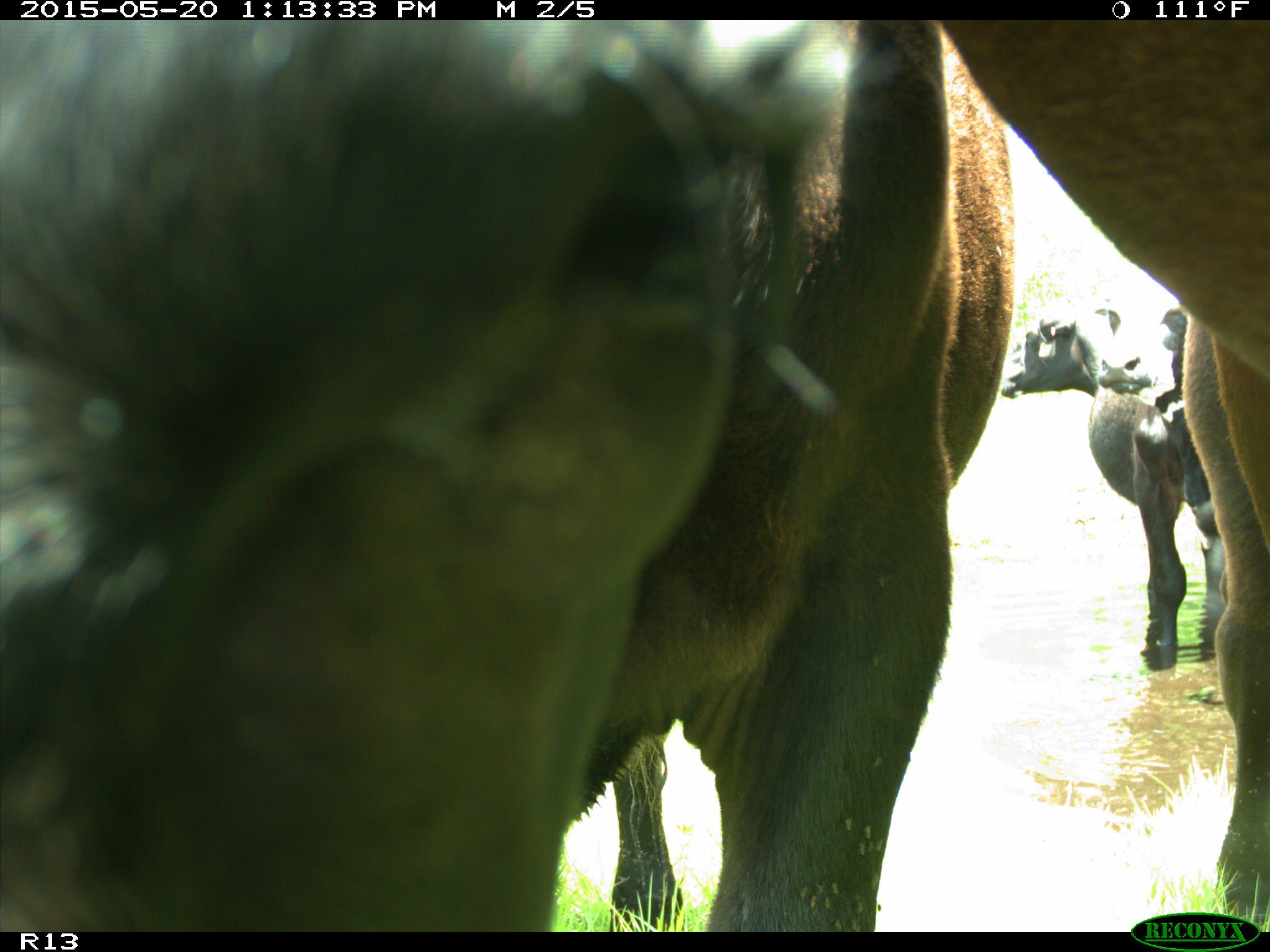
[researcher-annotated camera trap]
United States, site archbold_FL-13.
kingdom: Animalia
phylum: Chordata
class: Mammalia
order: Artiodactyla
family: Bovidae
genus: Bos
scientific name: Bos taurus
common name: domestic cow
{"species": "Bos taurus (domestic cow)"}